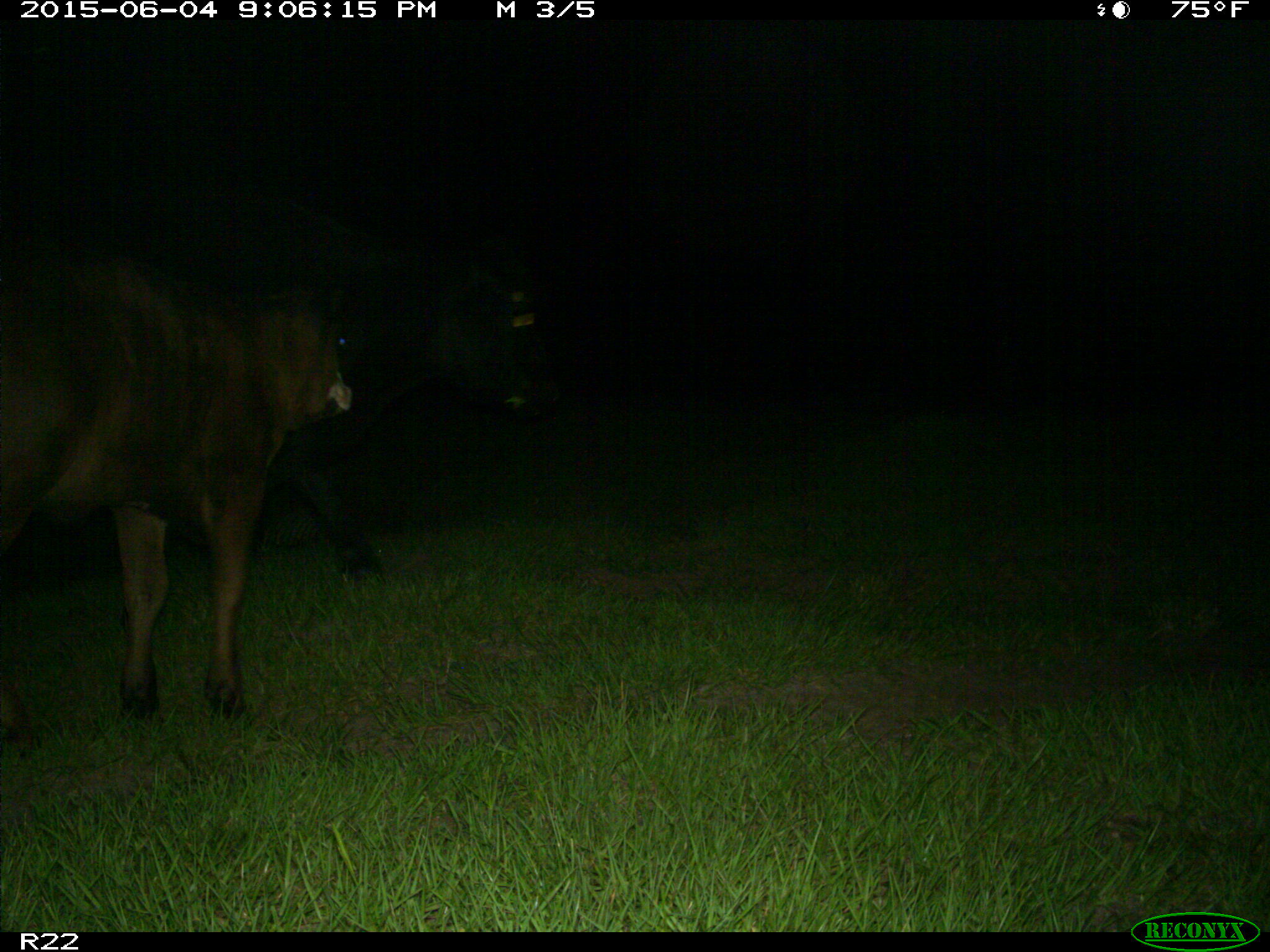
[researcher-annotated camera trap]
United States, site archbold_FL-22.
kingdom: Animalia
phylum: Chordata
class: Mammalia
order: Artiodactyla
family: Bovidae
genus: Bos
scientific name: Bos taurus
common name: domestic cow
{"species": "Bos taurus (domestic cow)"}